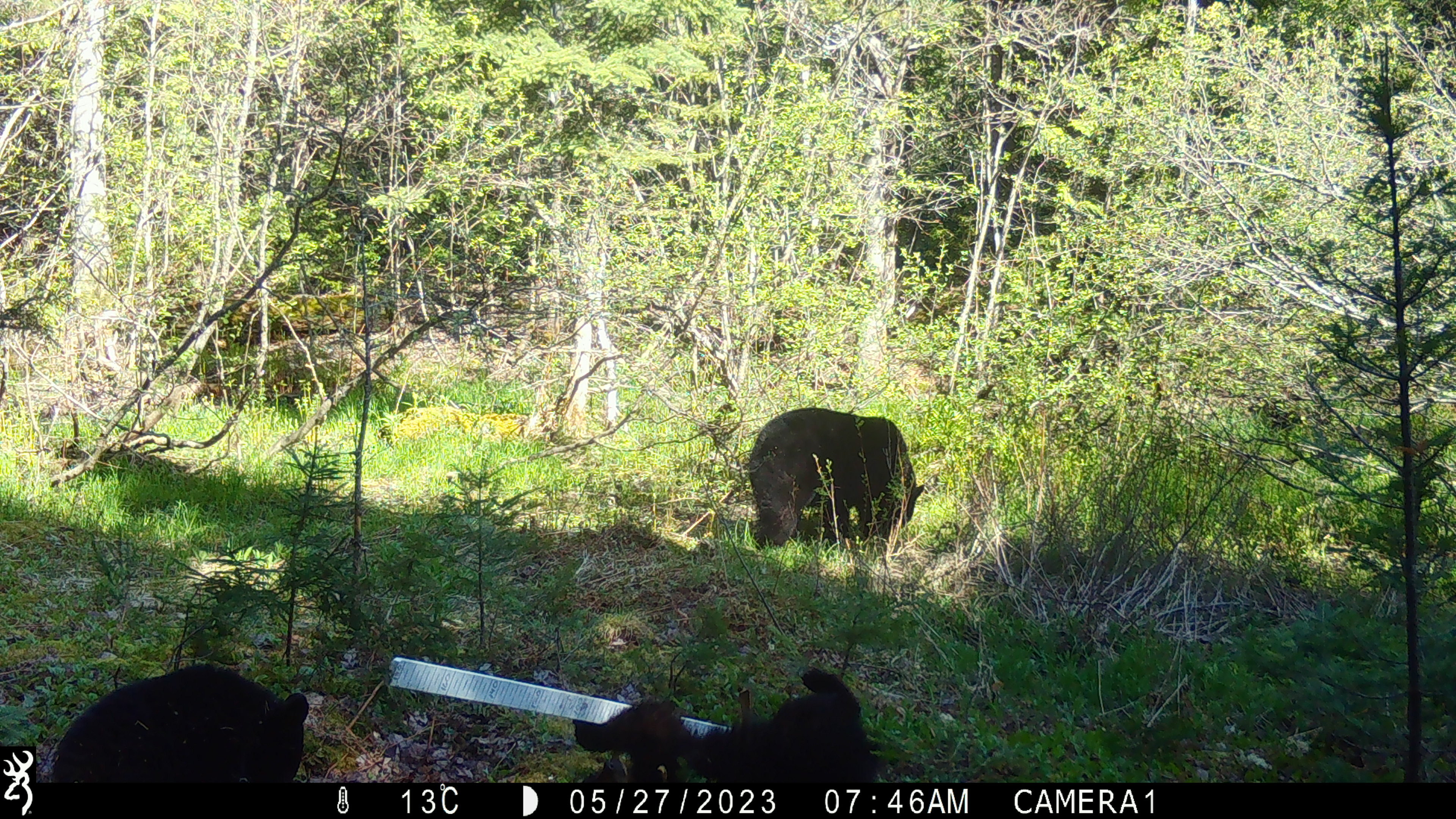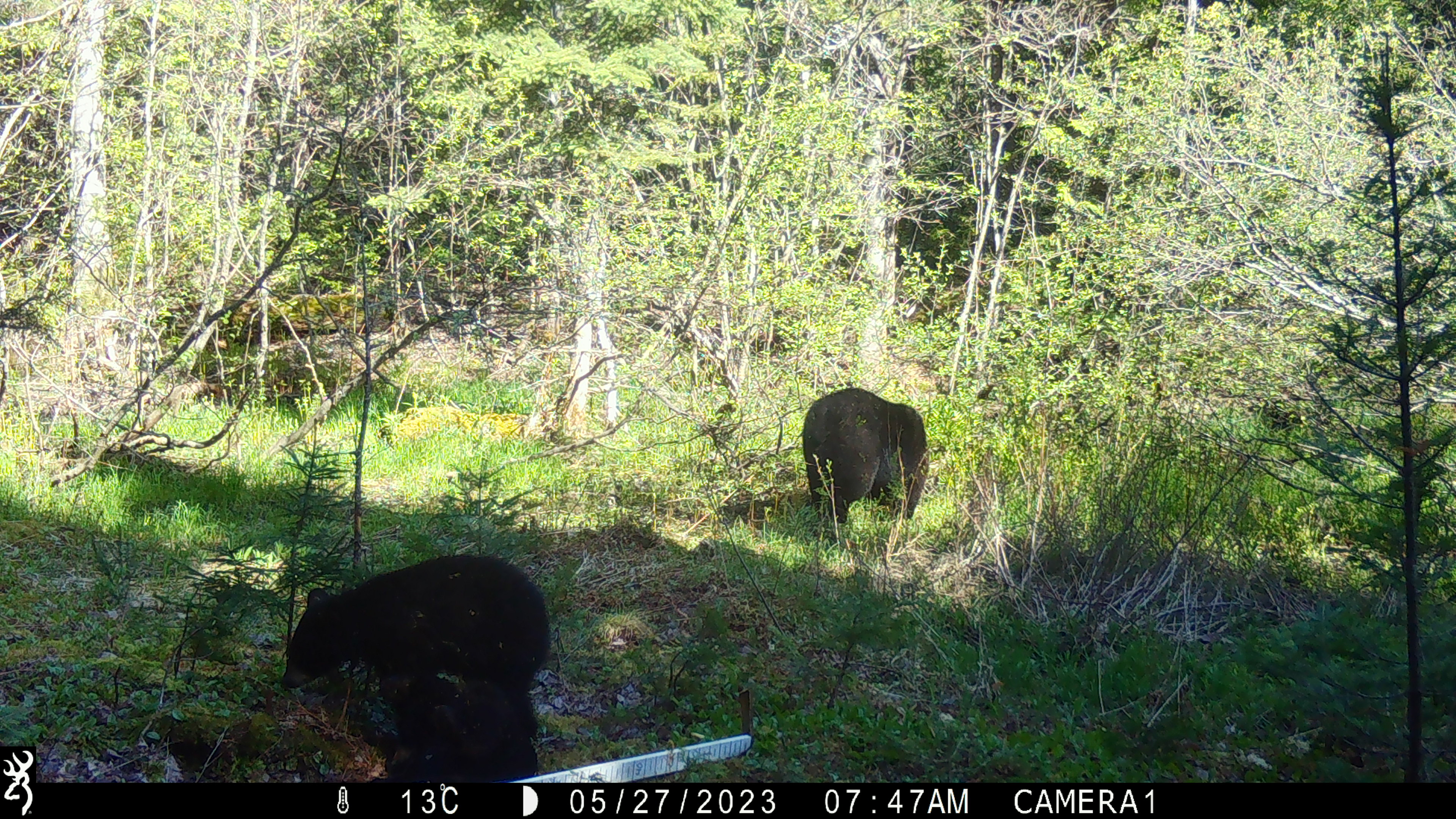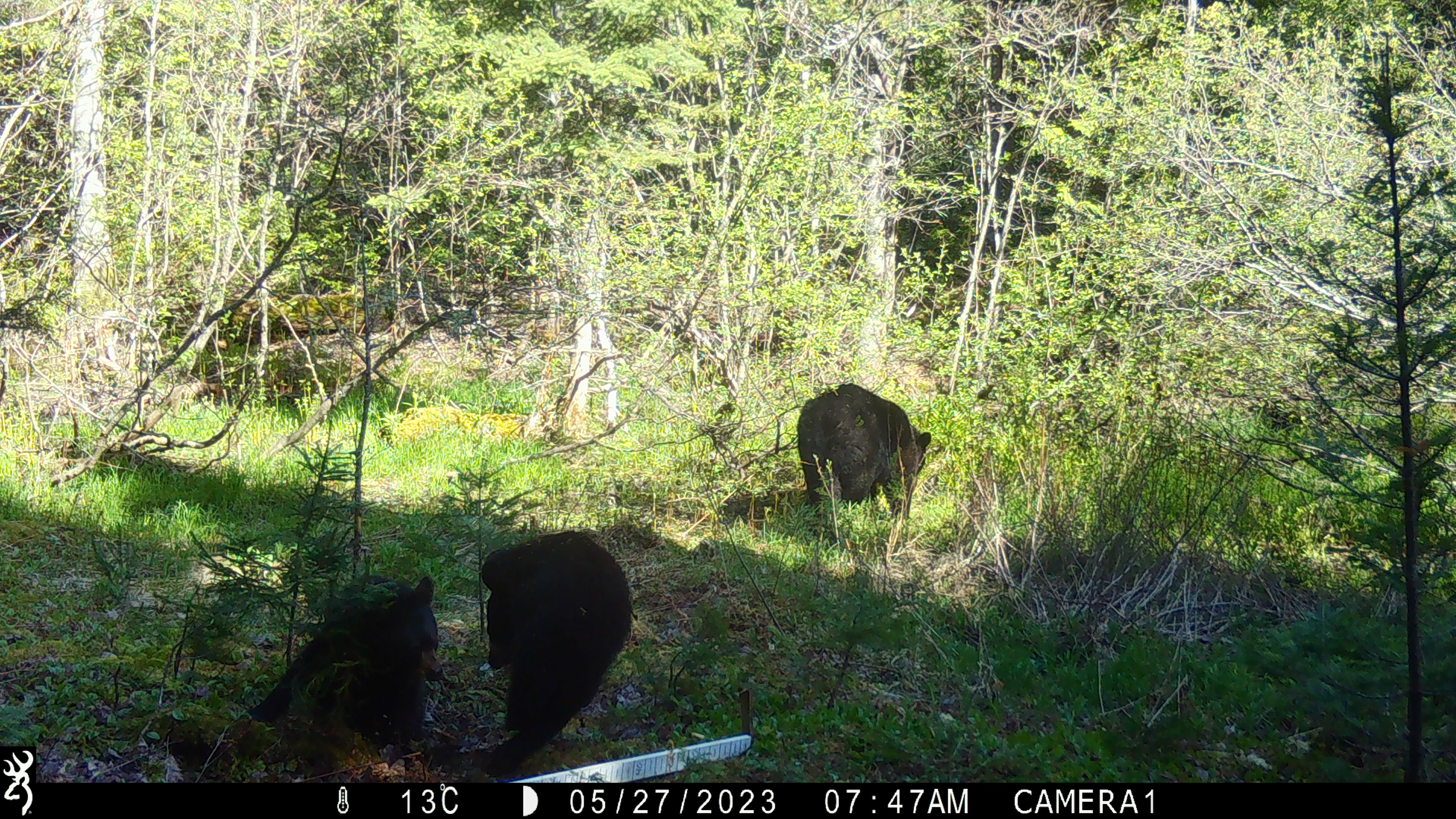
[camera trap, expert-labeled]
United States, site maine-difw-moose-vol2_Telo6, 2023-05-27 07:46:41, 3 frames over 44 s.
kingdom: Animalia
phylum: Chordata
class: Mammalia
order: Carnivora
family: Ursidae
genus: Ursus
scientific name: Ursus americanus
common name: black bear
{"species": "black bear (Ursus americanus)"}